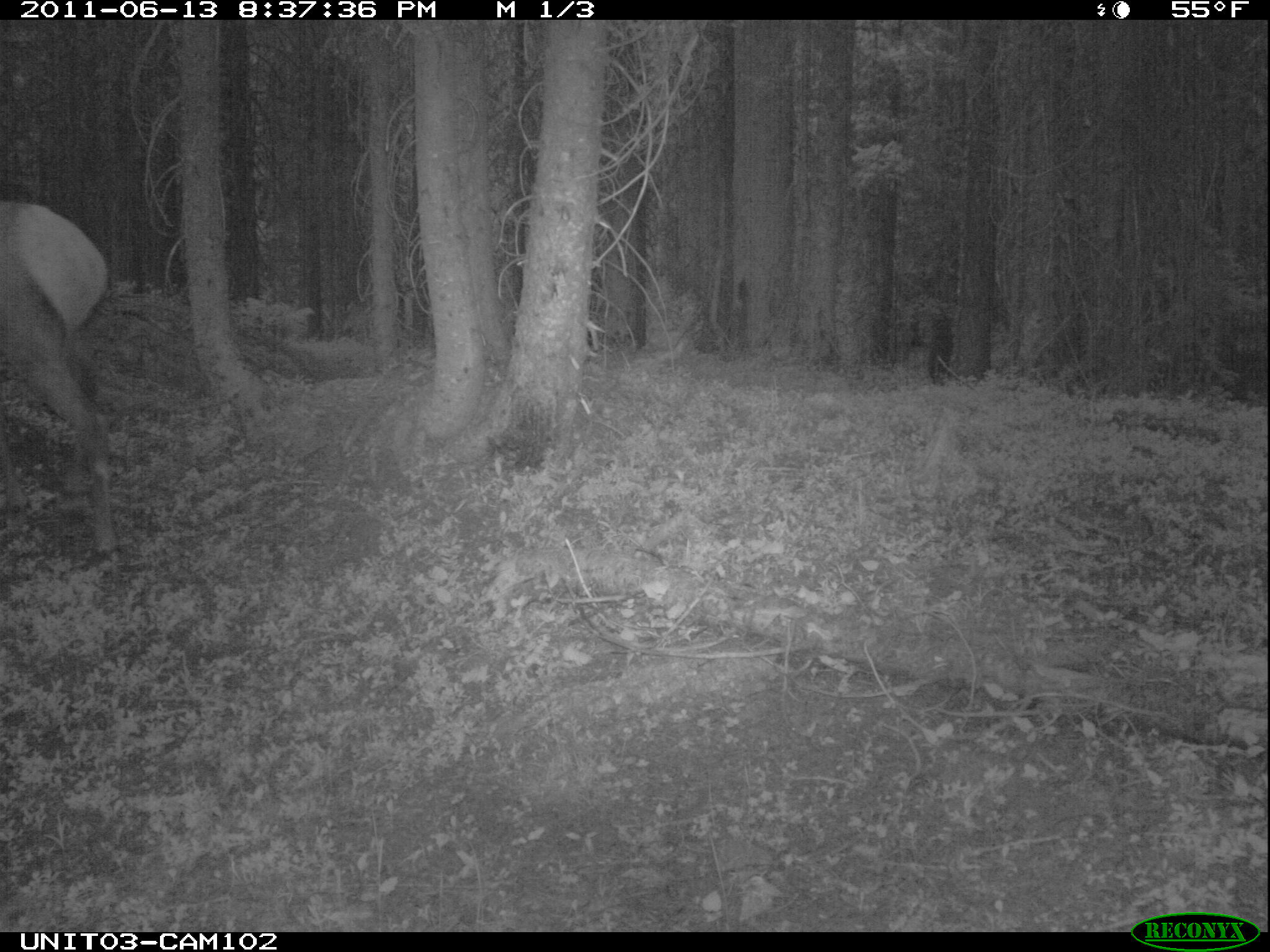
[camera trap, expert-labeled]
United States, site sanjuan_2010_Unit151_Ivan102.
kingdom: Animalia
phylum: Chordata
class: Mammalia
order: Artiodactyla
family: Cervidae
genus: Cervus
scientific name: Cervus elaphus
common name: red deer